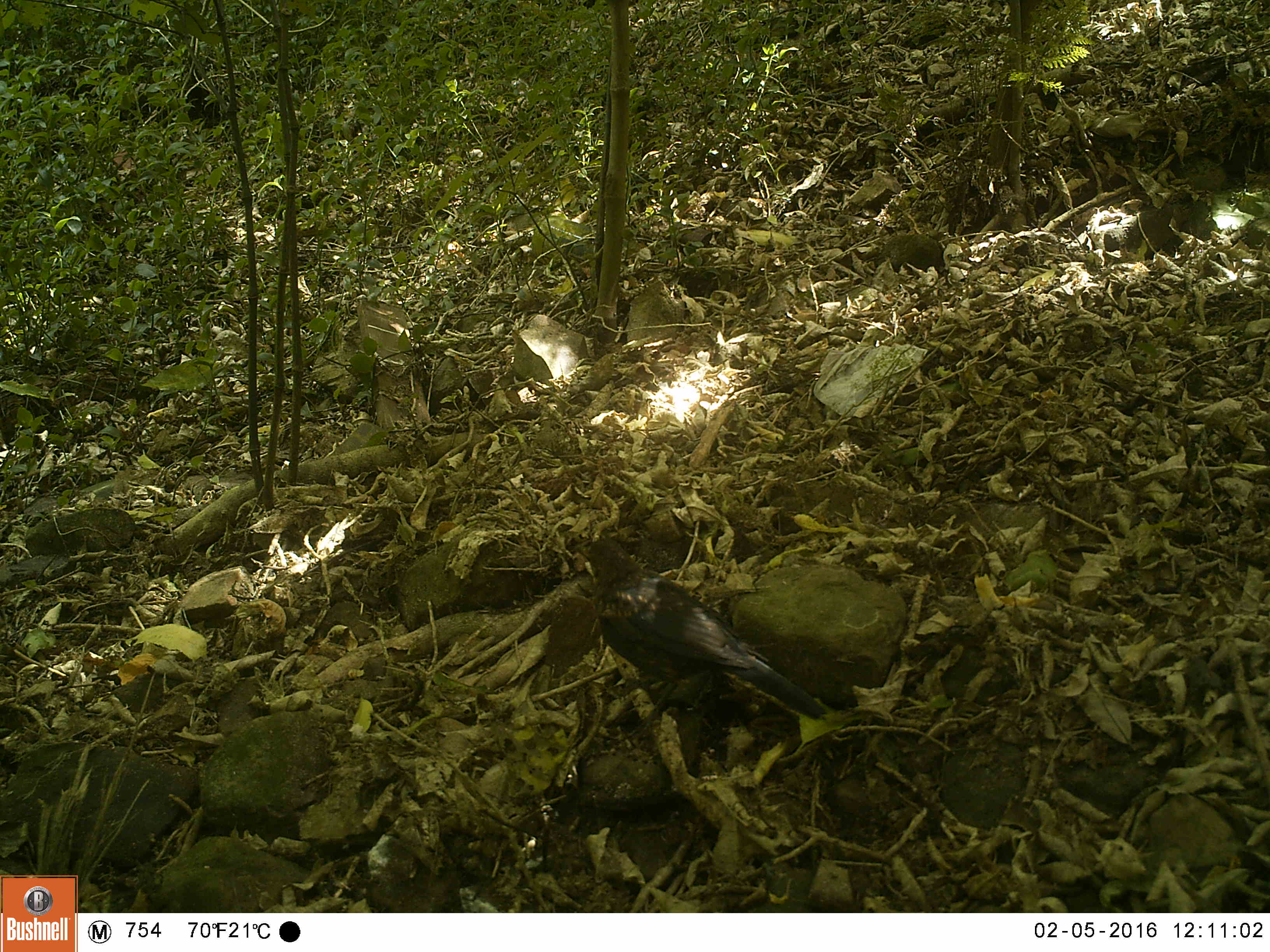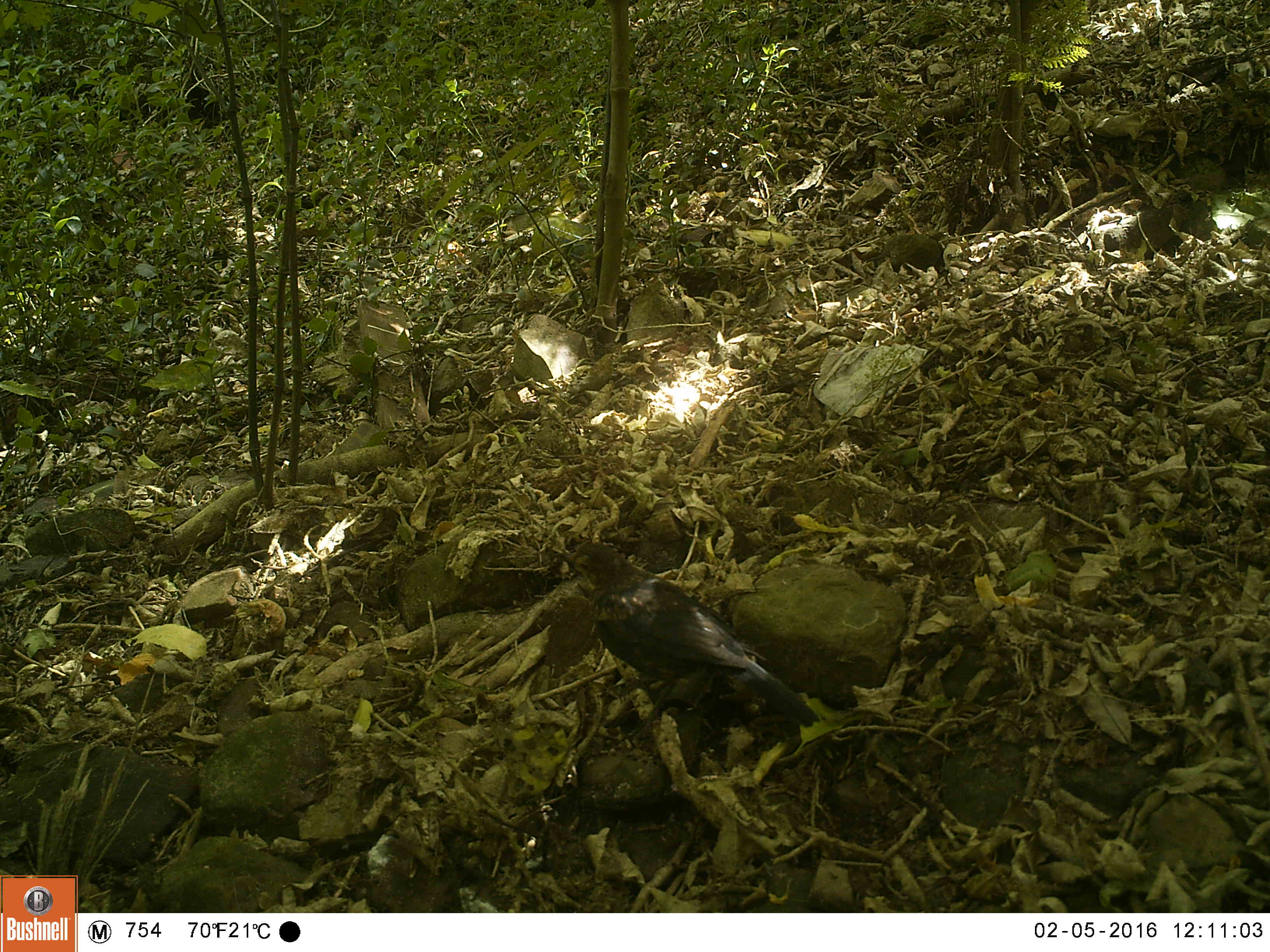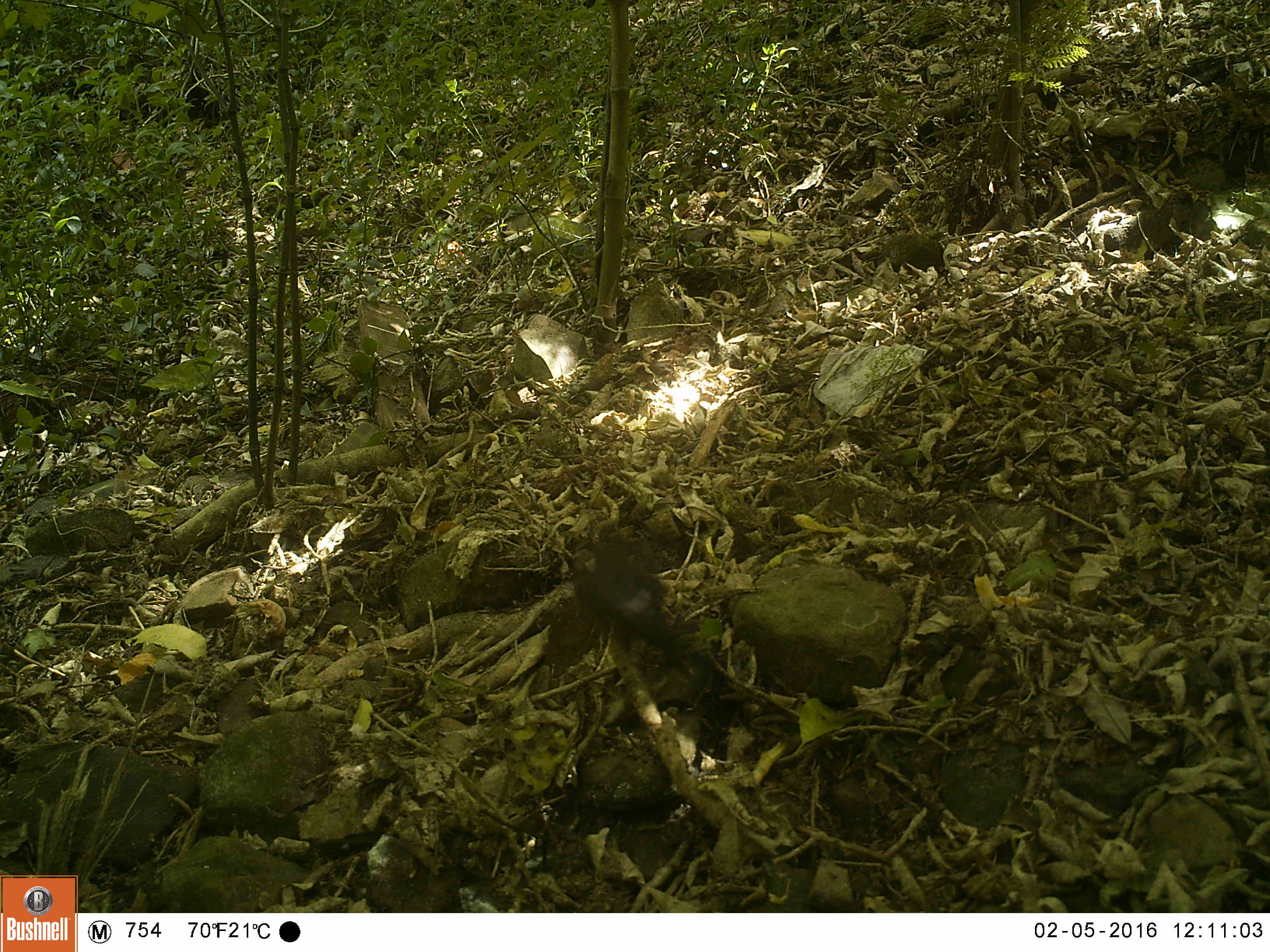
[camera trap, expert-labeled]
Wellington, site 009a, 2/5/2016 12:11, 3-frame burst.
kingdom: Animalia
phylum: Chordata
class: Aves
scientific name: Aves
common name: bird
Bird (Aves).